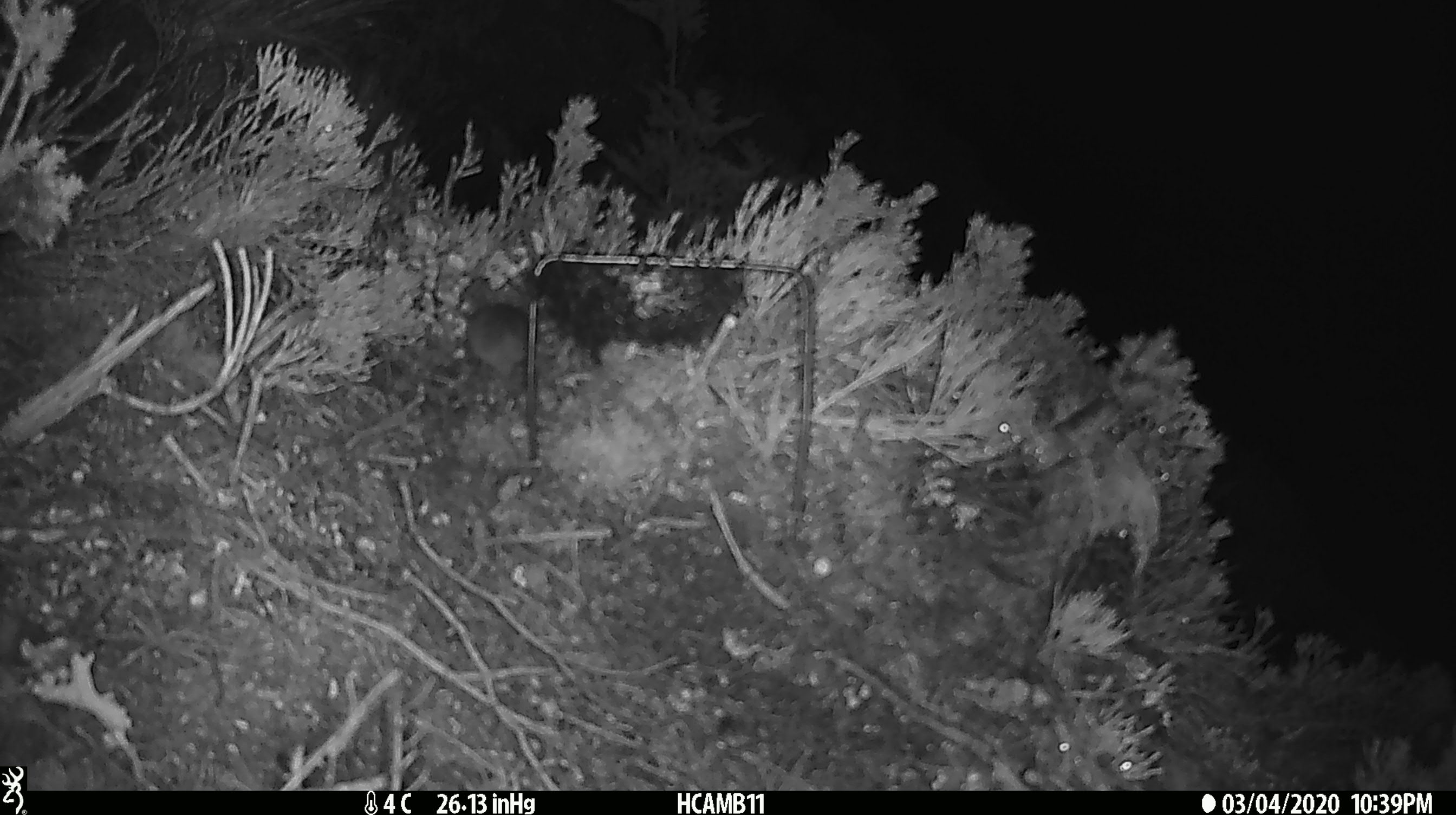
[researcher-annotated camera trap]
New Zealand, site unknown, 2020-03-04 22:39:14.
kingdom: Animalia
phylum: Chordata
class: Mammalia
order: Rodentia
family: Muridae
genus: Mus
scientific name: Mus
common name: mouse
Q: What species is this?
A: Mouse (Mus).